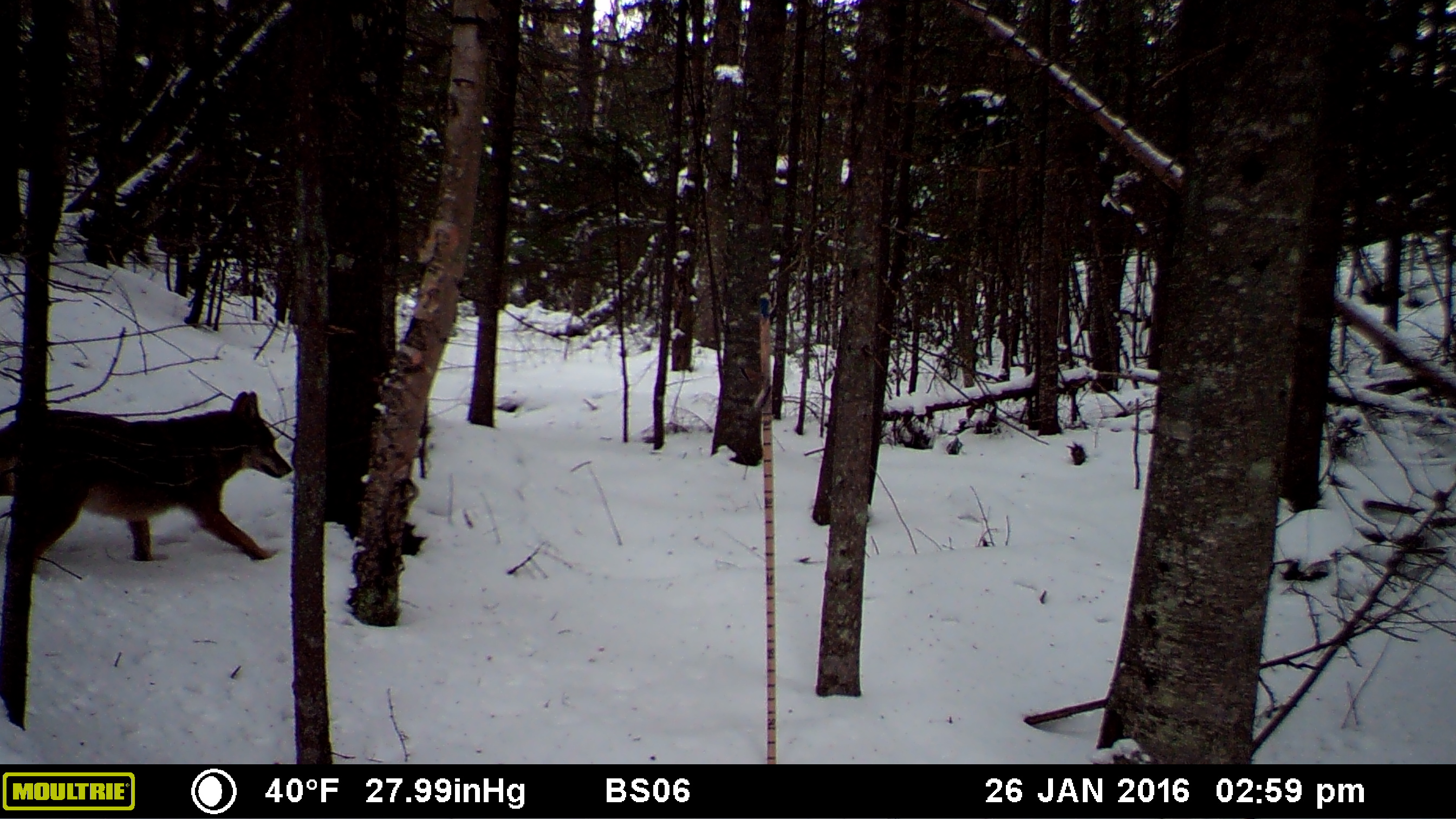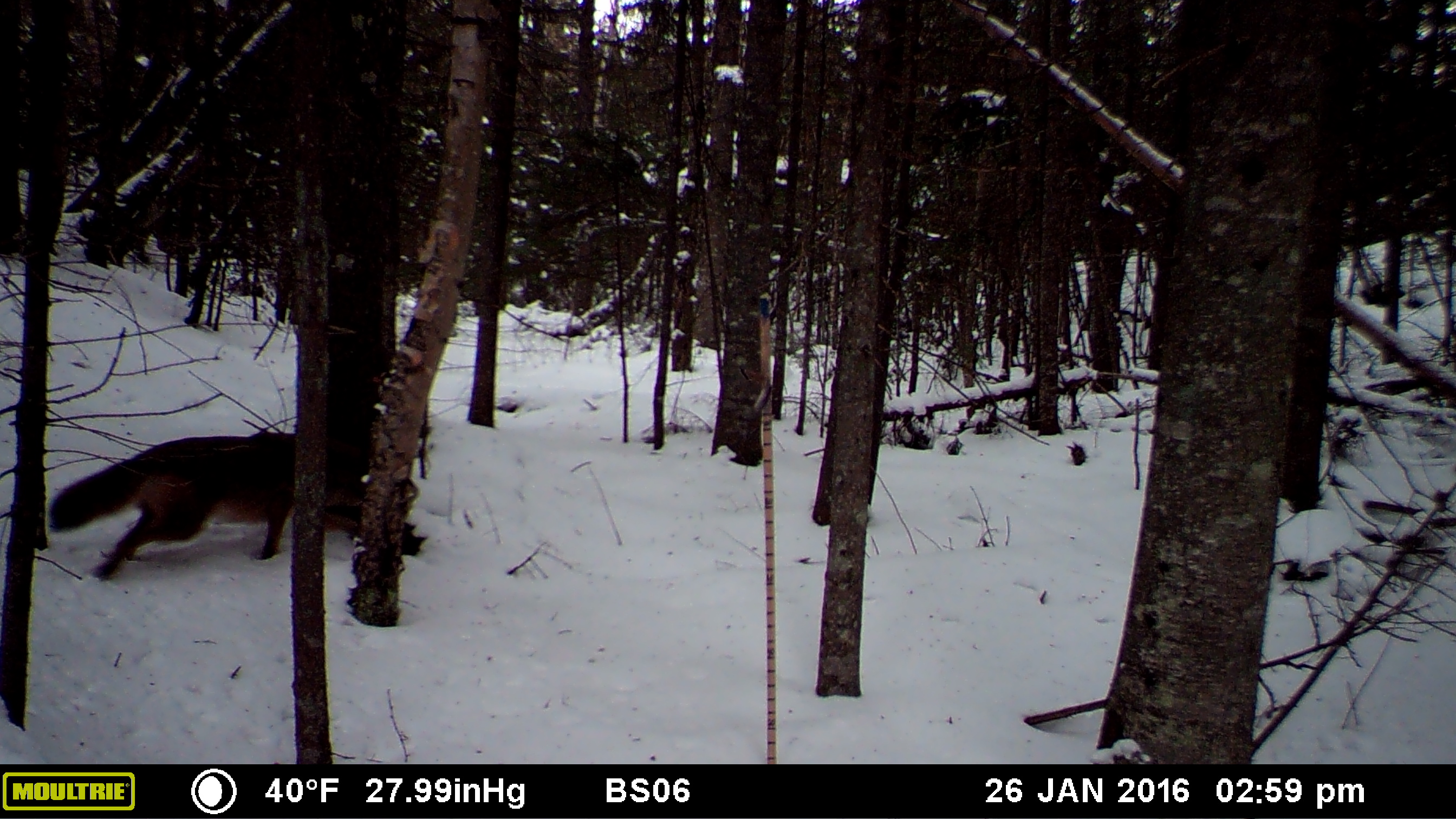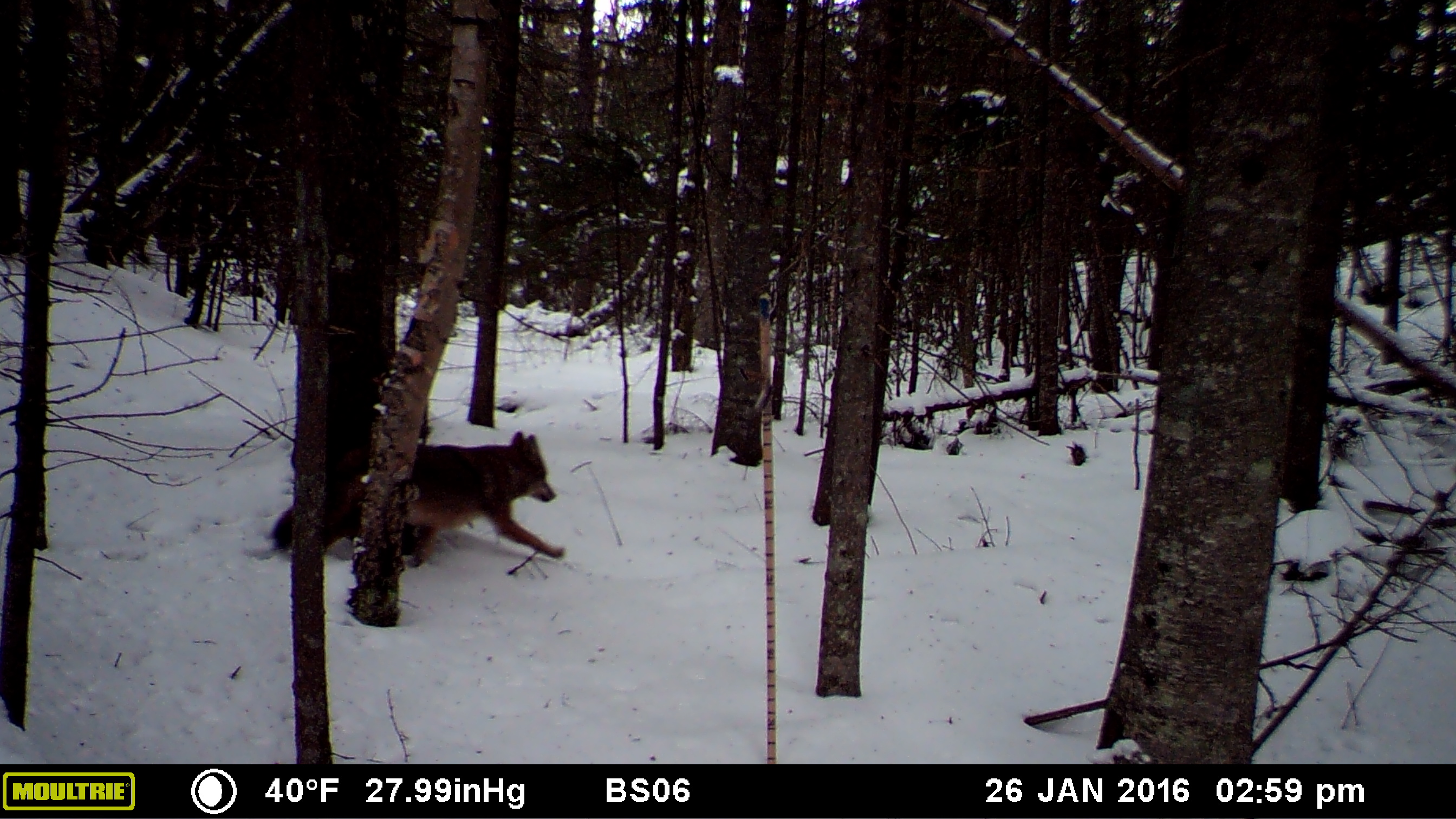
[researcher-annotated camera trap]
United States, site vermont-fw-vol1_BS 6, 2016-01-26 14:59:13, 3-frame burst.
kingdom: Animalia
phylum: Chordata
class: Mammalia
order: Carnivora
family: Canidae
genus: Canis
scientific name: Canis latrans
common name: coyote